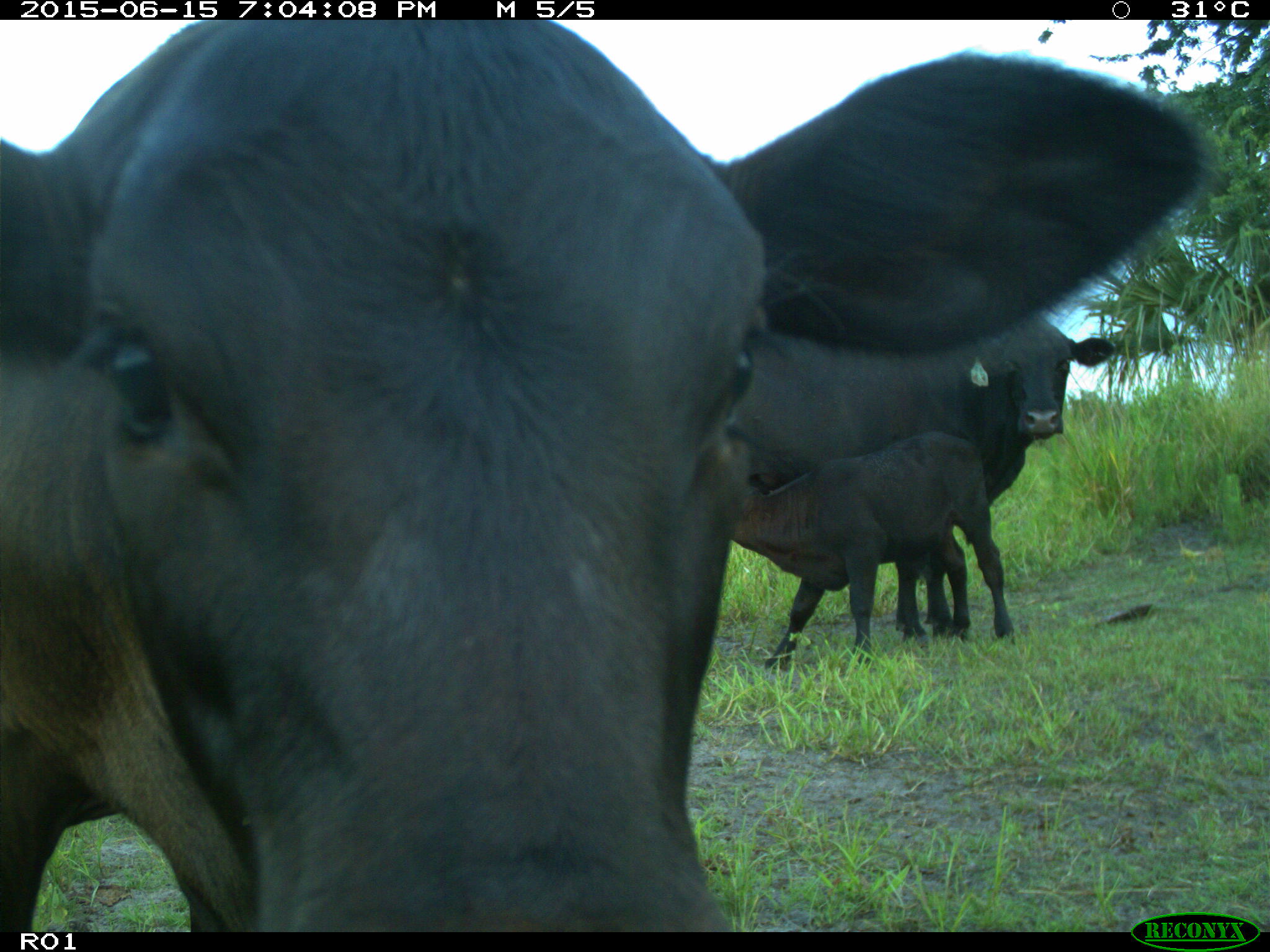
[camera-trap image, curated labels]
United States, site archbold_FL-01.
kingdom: Animalia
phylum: Chordata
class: Mammalia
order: Artiodactyla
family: Bovidae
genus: Bos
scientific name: Bos taurus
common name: domestic cow